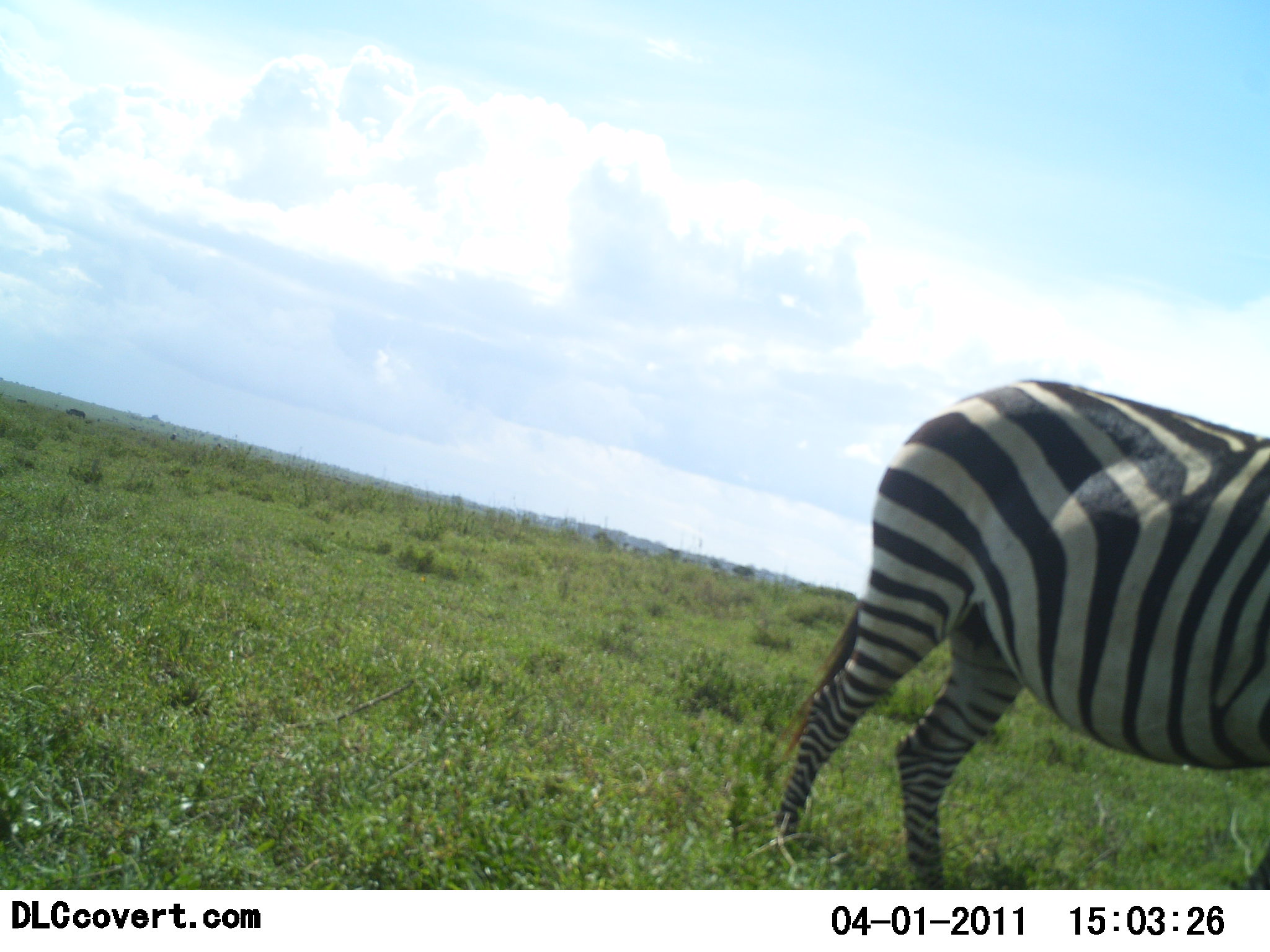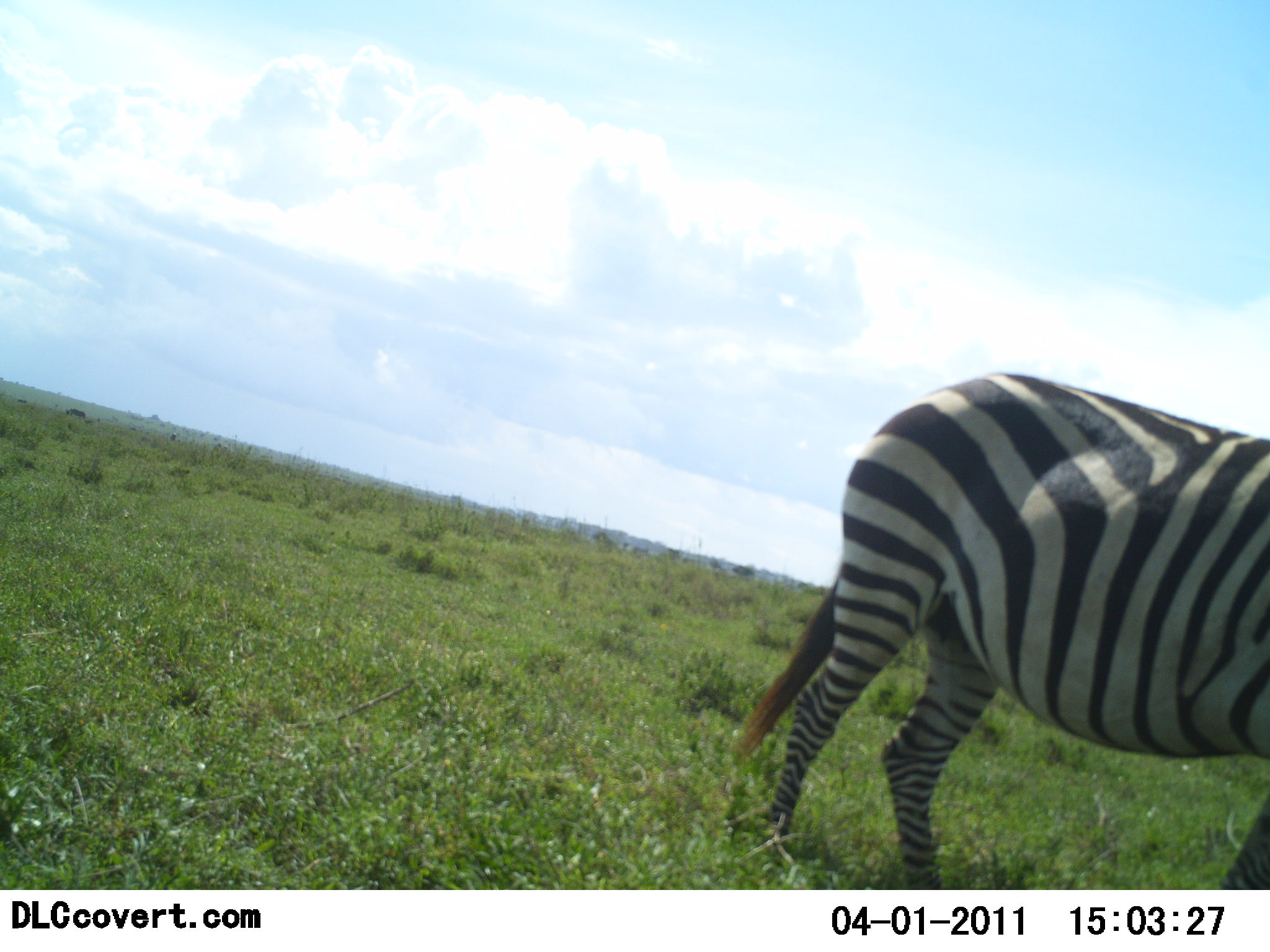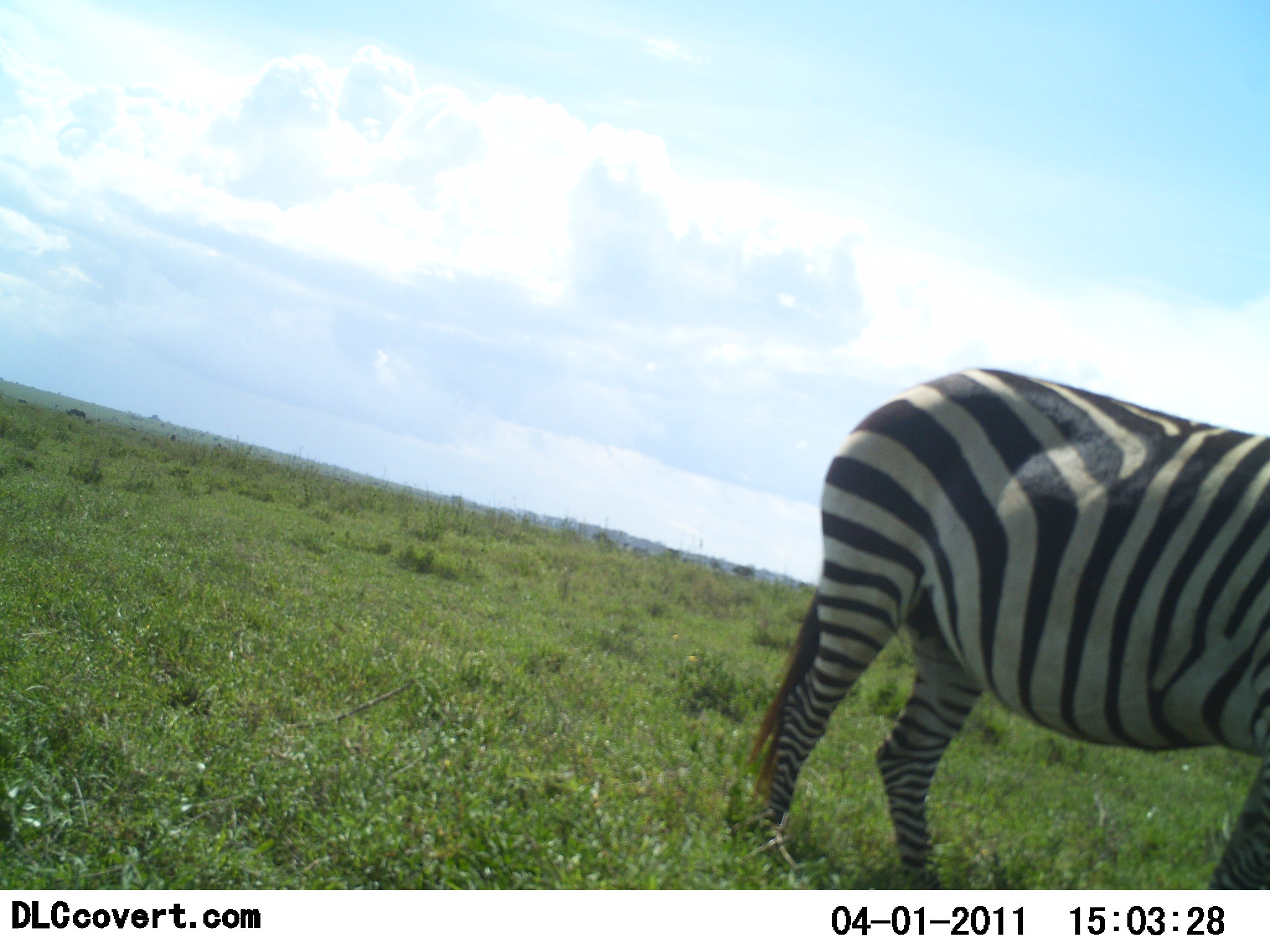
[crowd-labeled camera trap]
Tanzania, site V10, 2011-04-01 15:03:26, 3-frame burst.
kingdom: Animalia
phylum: Chordata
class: Mammalia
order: Perissodactyla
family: Equidae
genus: Equus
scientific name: Equus quagga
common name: plains zebra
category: zebra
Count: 1.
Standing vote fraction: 40%.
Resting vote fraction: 0%.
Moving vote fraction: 50%.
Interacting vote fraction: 0%.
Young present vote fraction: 0%.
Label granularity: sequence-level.